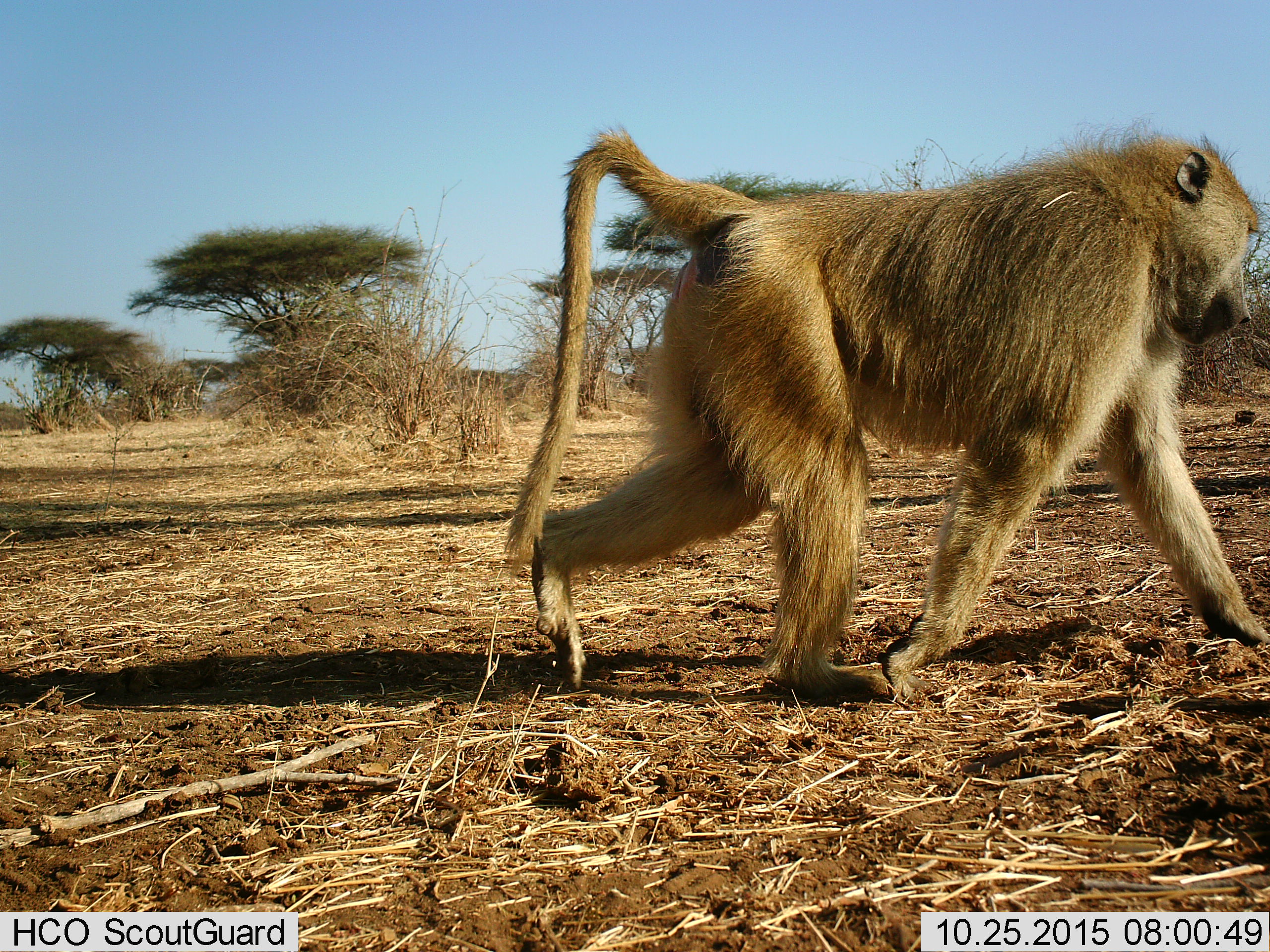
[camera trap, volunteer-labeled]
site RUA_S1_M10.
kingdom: Animalia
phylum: Chordata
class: Mammalia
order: Primates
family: Cercopithecidae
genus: Papio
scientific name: Papio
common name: baboon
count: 1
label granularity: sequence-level